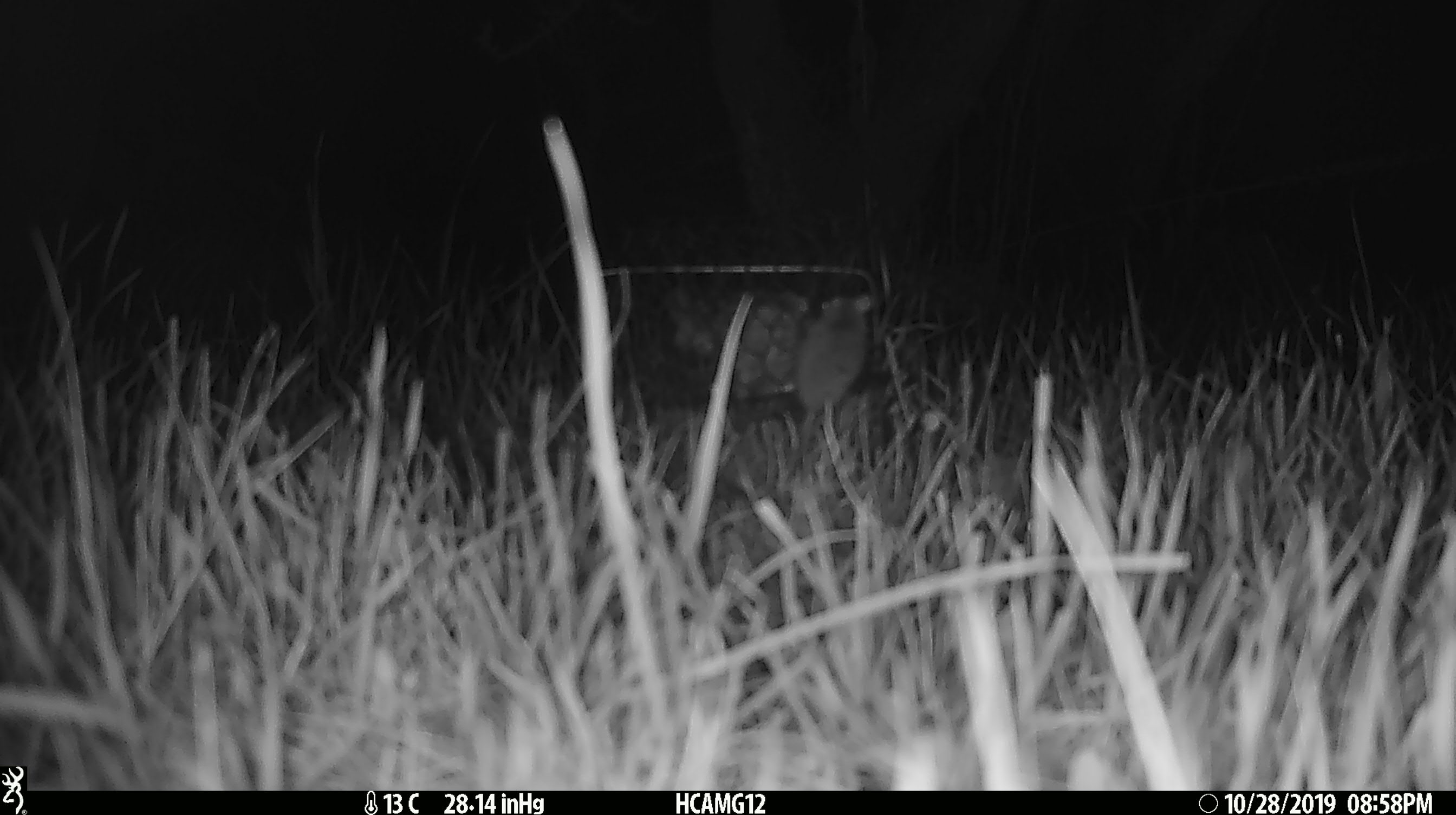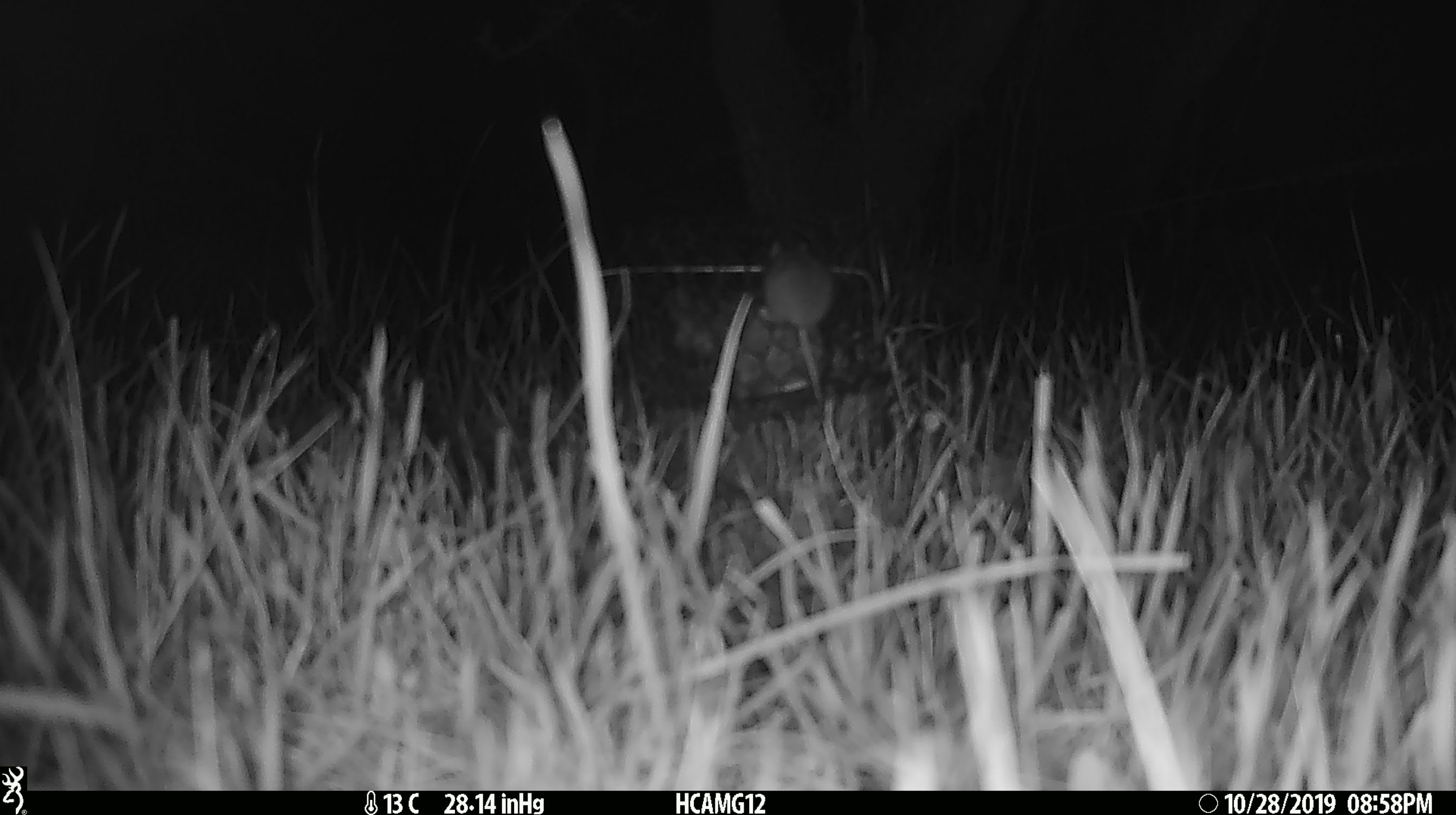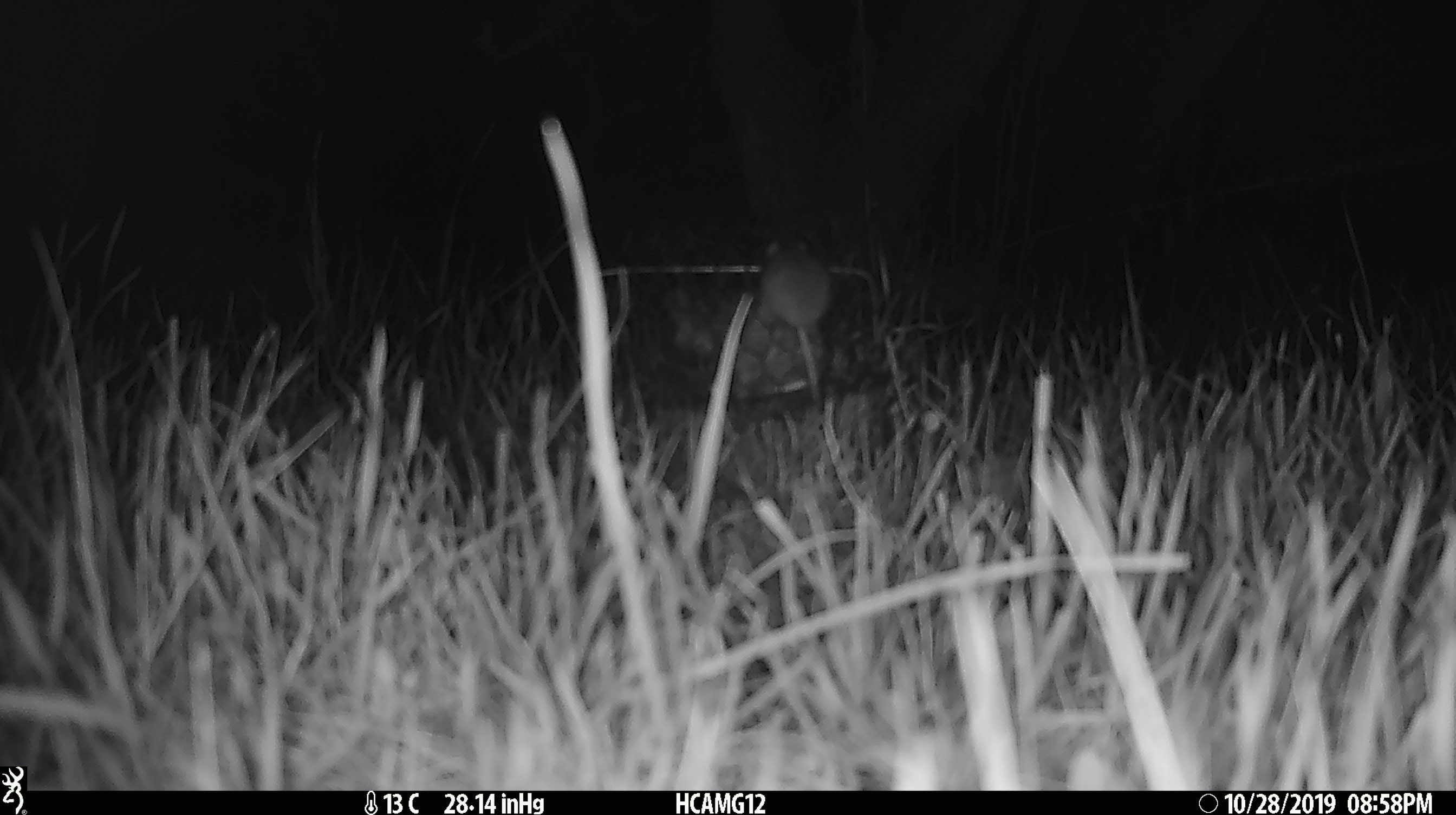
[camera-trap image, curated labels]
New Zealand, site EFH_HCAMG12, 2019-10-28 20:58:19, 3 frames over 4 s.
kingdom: Animalia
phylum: Chordata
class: Mammalia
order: Rodentia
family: Muridae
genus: Mus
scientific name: Mus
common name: mouse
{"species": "mouse (Mus)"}